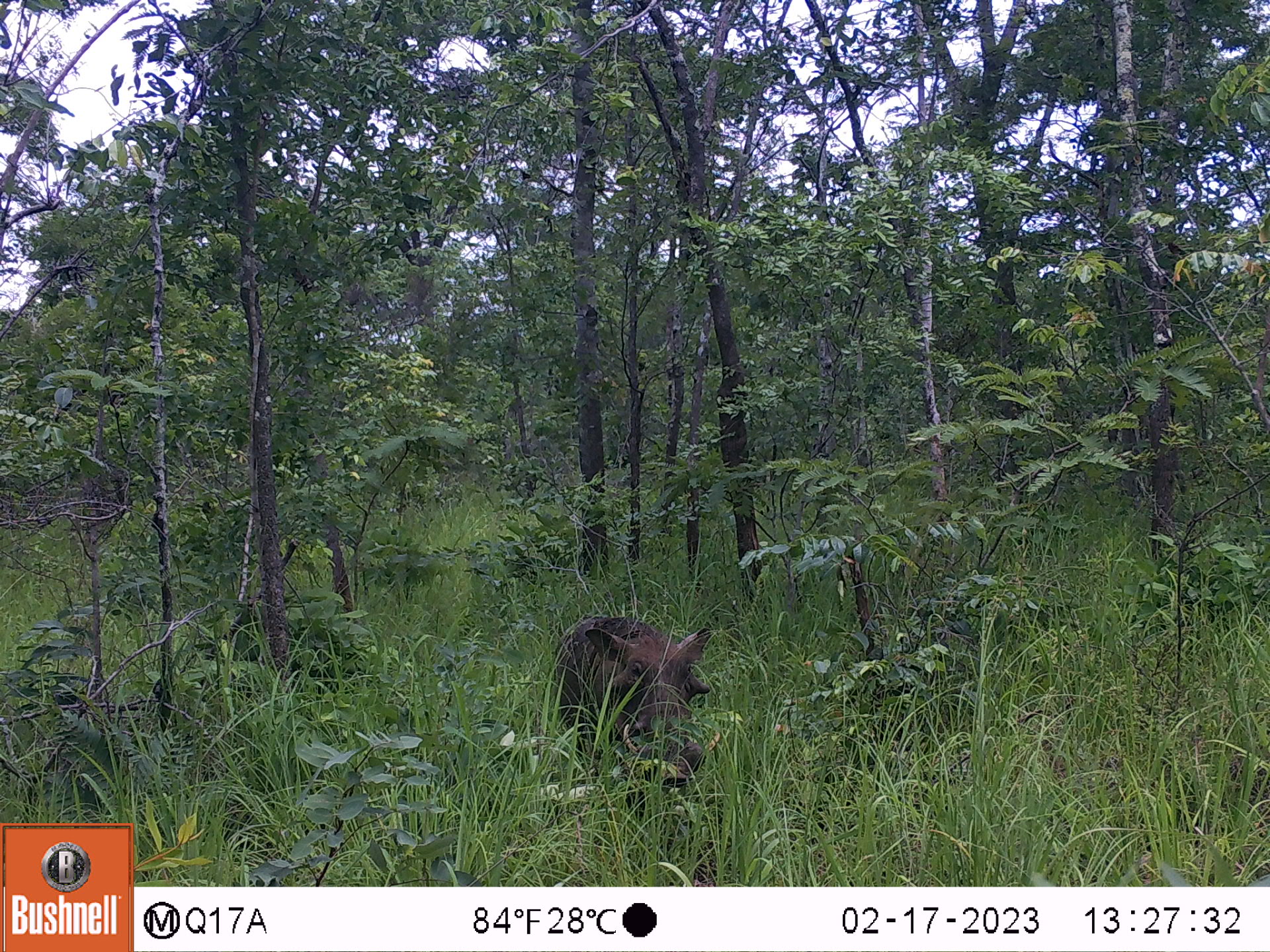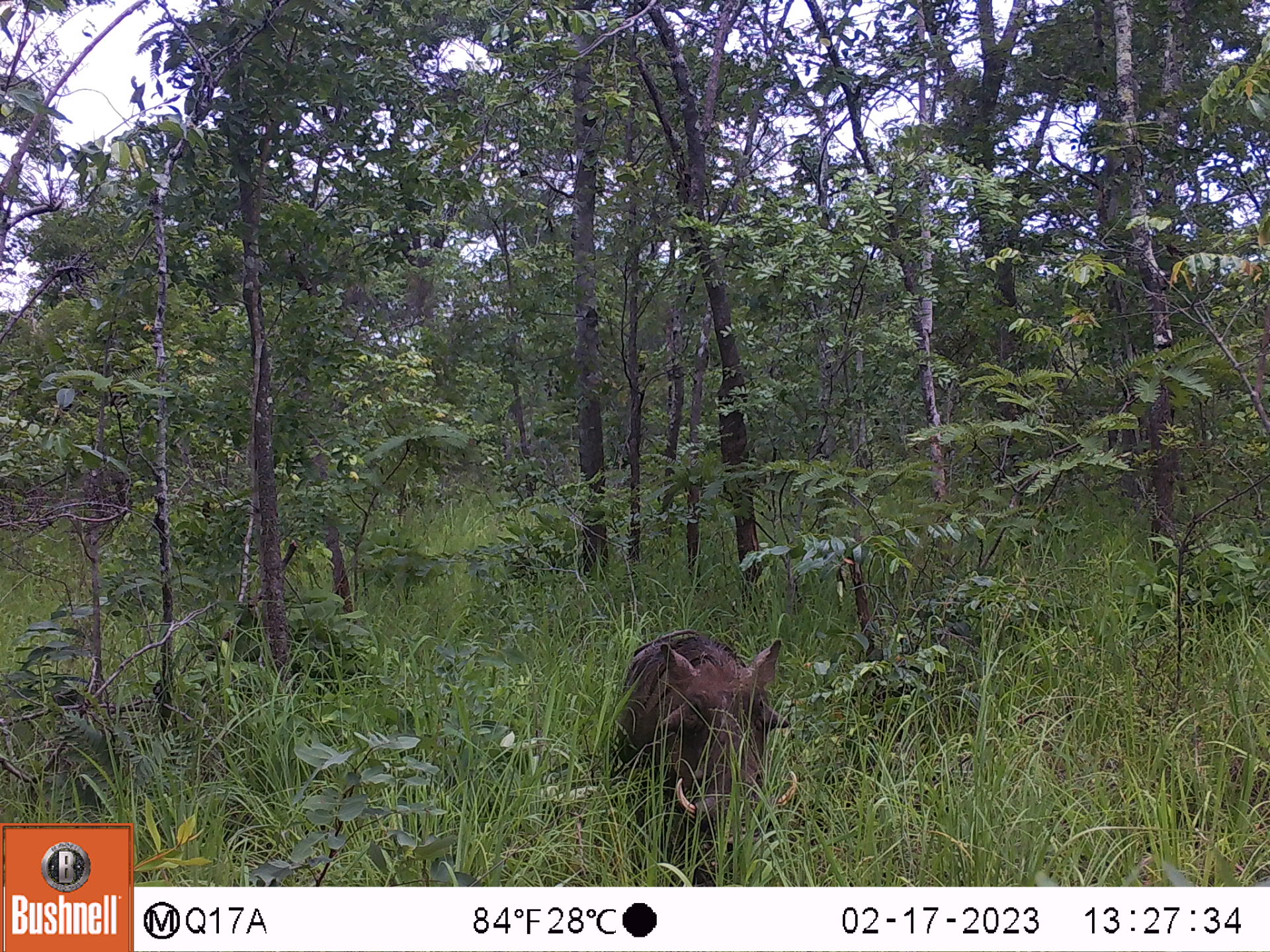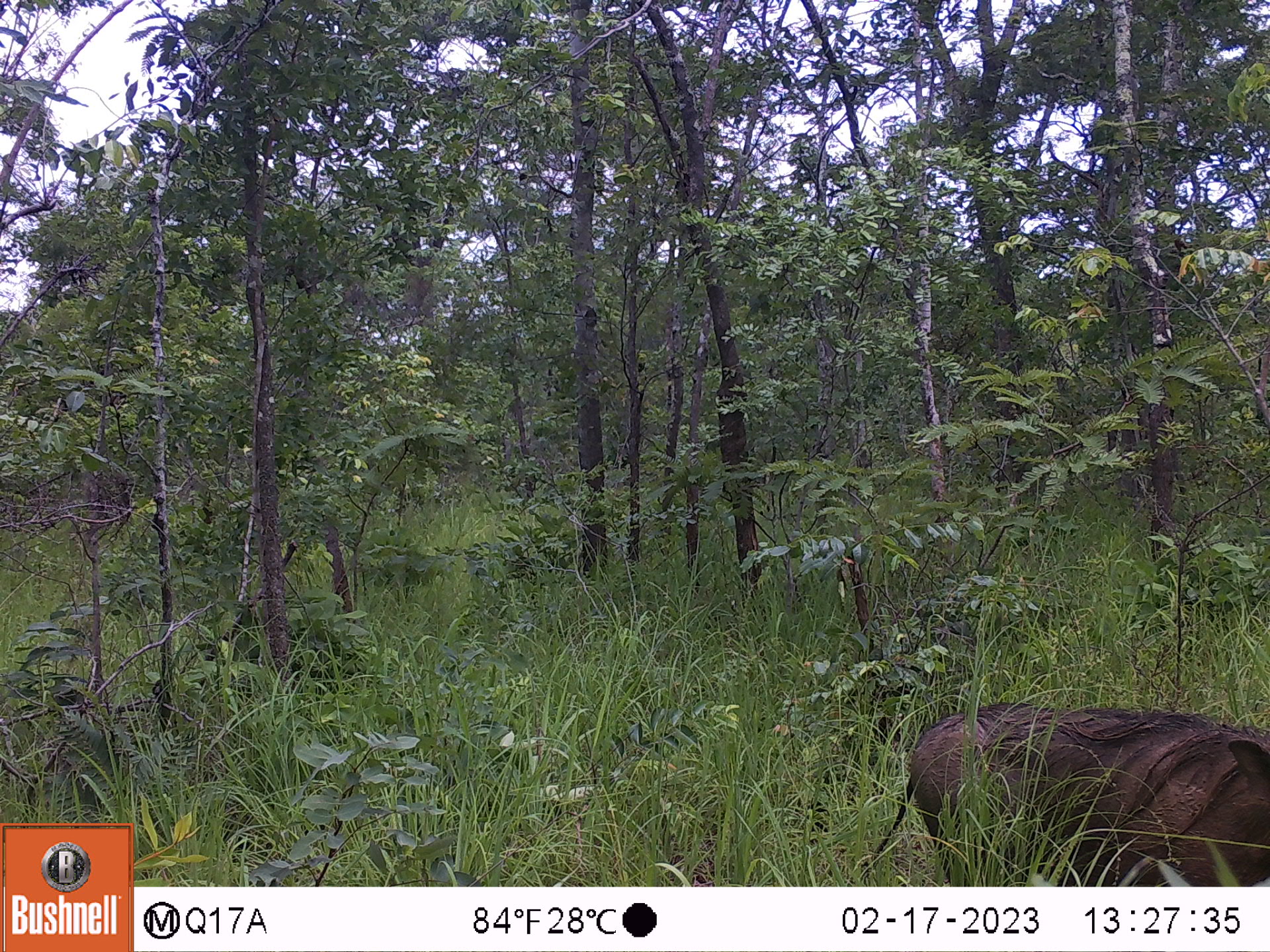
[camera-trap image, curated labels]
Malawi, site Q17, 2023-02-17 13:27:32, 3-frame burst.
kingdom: Animalia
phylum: Chordata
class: Mammalia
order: Artiodactyla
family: Suidae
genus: Phacochoerus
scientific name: Phacochoerus africanus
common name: common warthog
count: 1